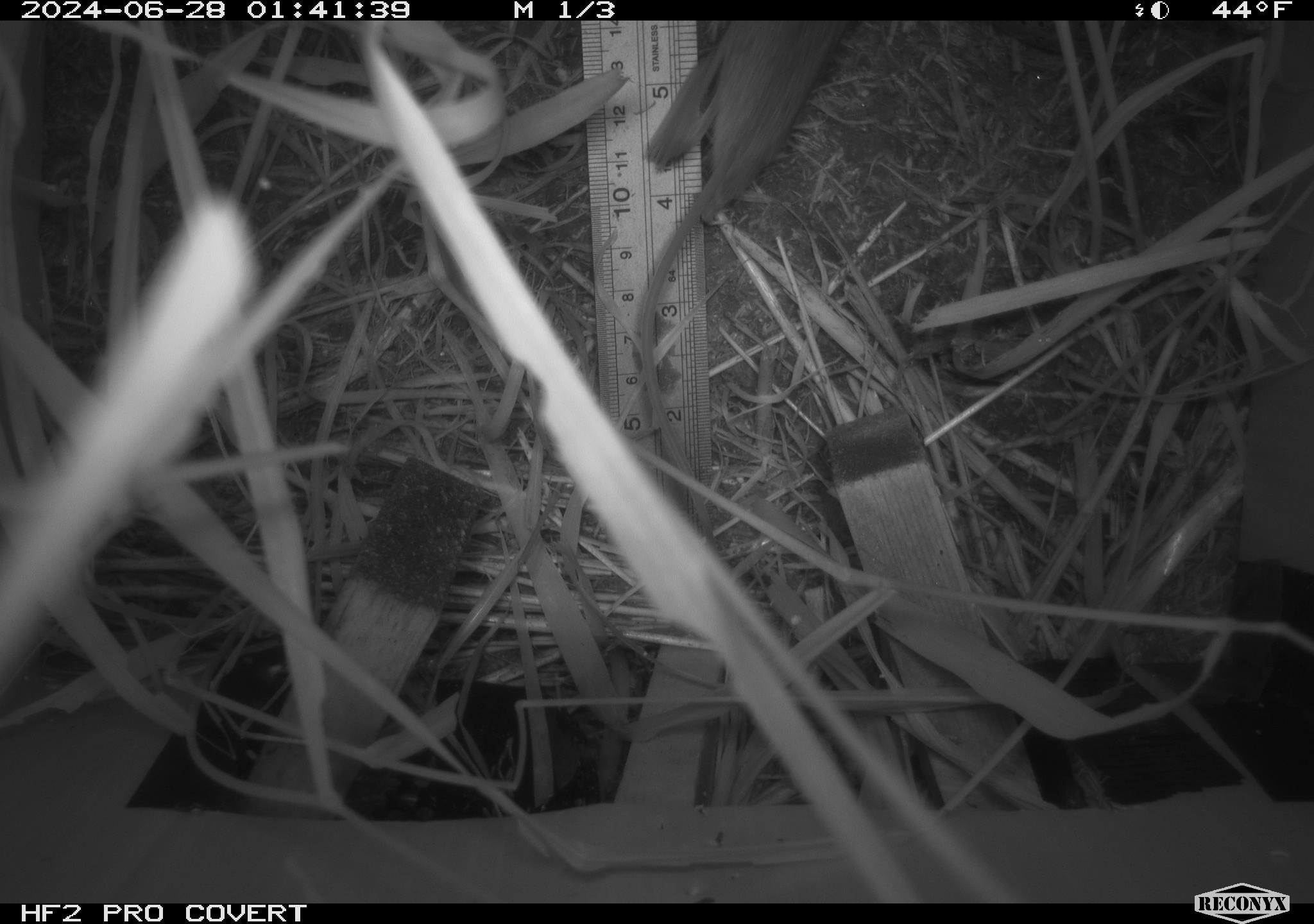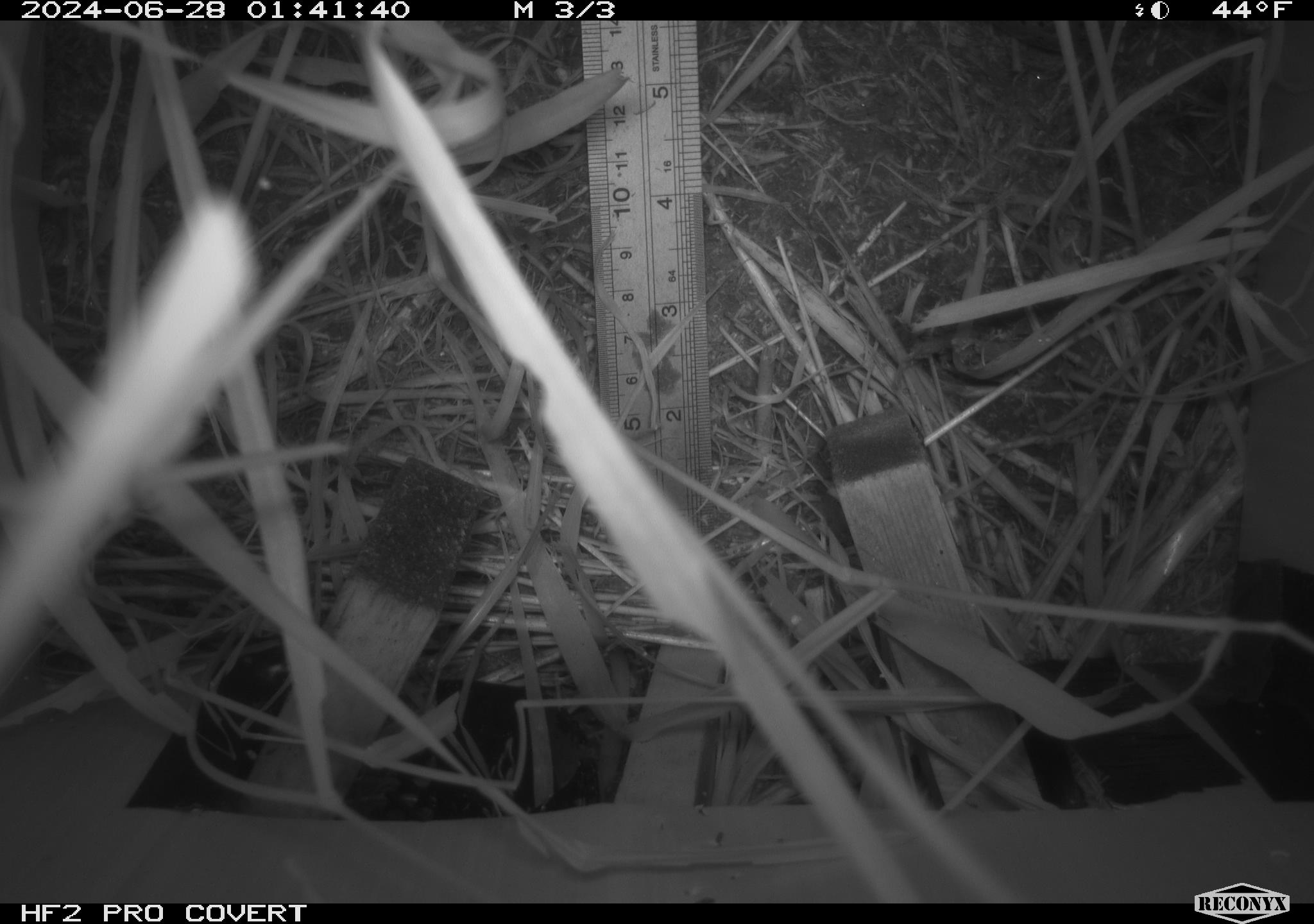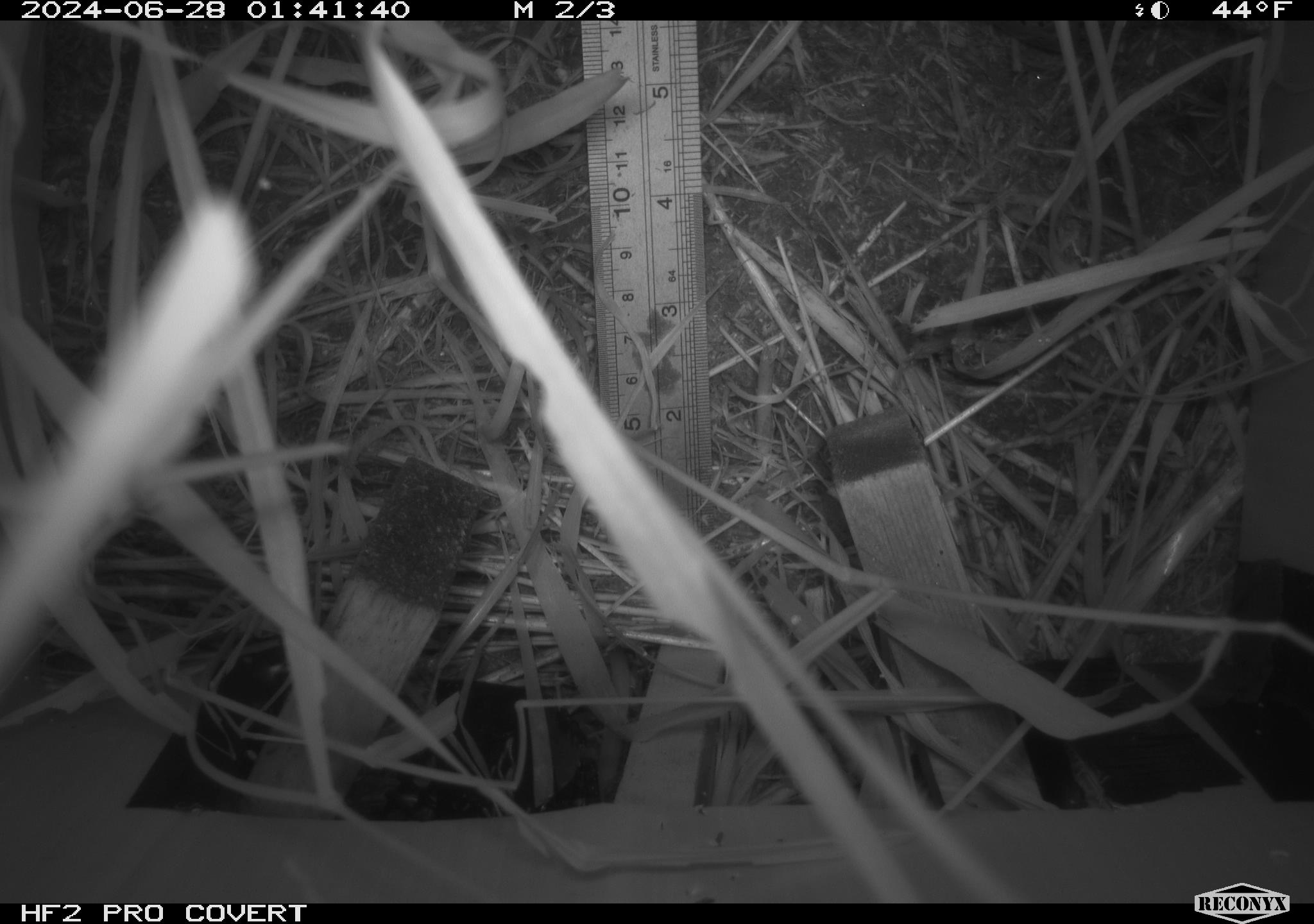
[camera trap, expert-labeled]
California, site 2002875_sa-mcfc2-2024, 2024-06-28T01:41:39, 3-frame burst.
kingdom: Animalia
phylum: Chordata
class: Mammalia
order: Rodentia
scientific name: Rodentia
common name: rodent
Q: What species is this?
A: Rodent (Rodentia).